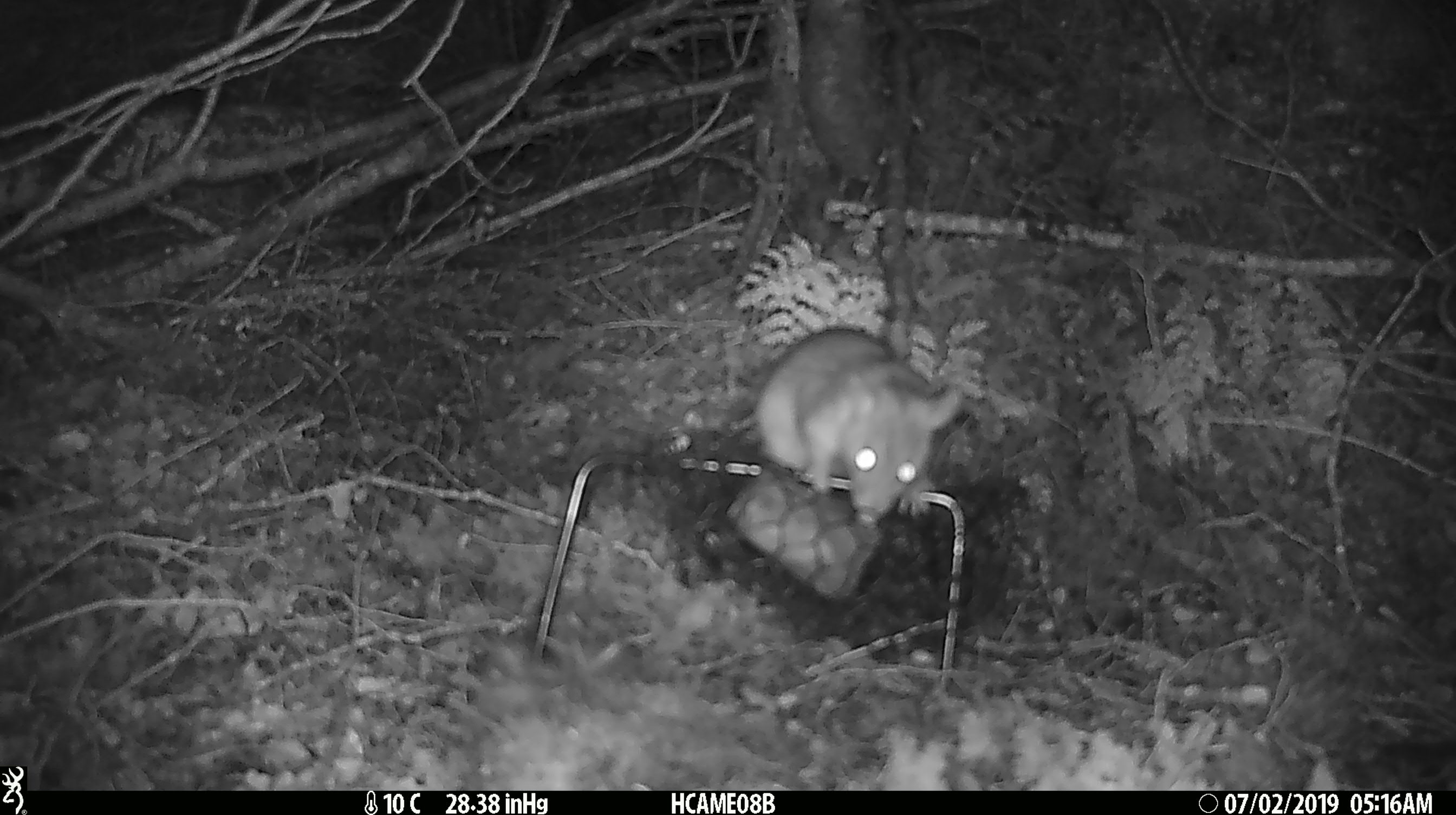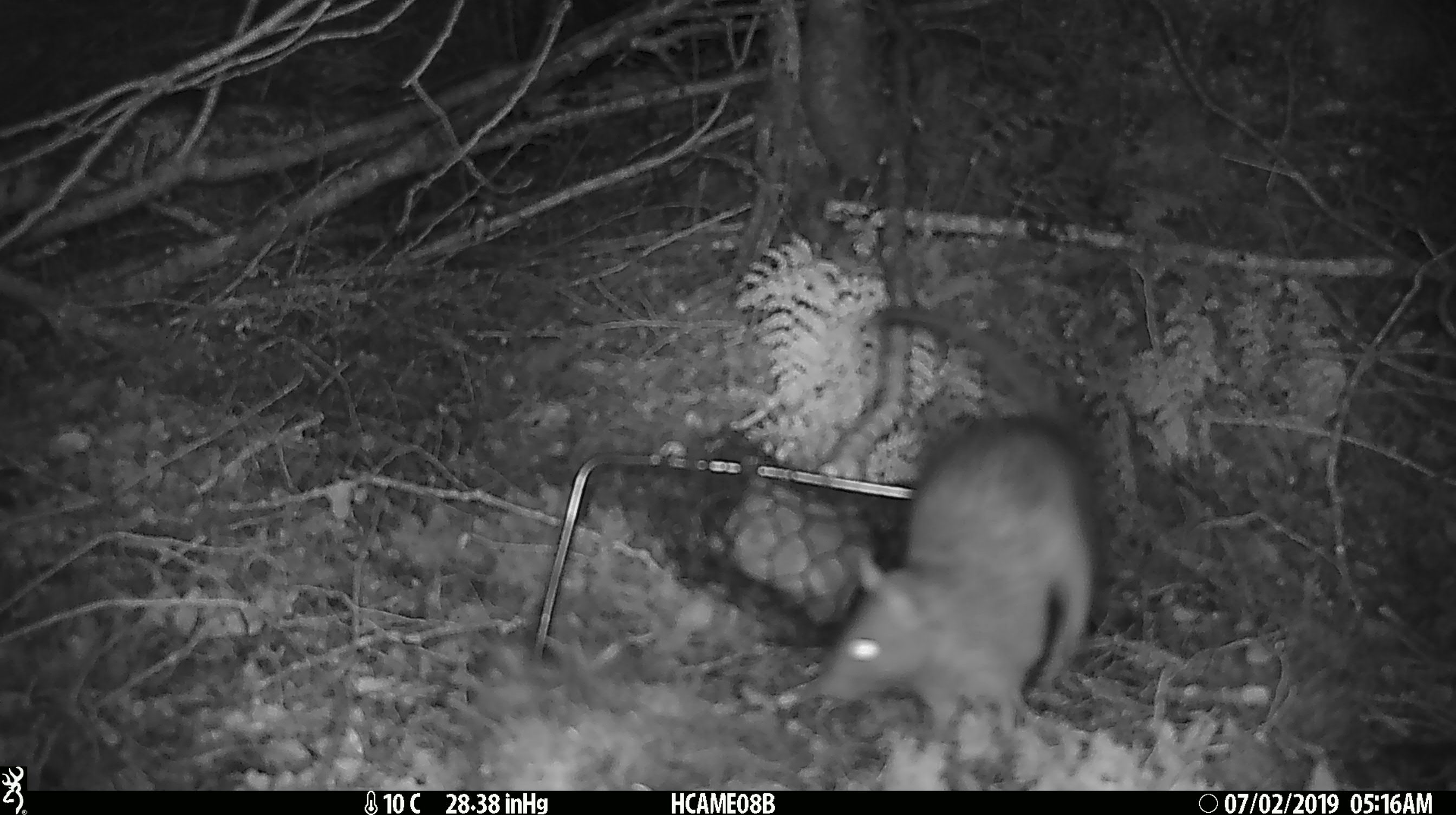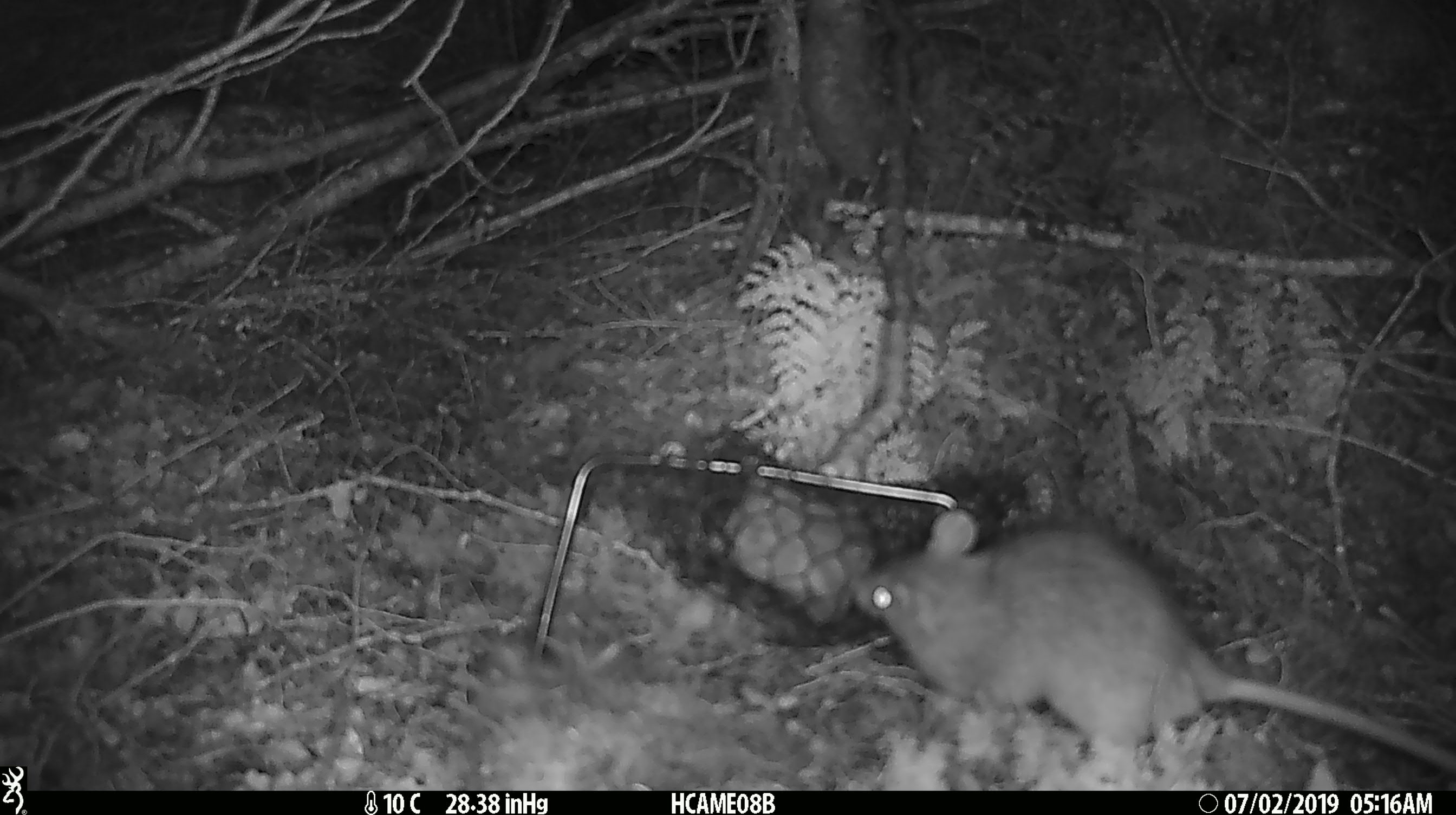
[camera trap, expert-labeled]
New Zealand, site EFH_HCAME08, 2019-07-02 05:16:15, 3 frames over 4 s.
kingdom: Animalia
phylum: Chordata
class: Mammalia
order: Rodentia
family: Muridae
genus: Rattus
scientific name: Rattus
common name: rat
Rat (Rattus).